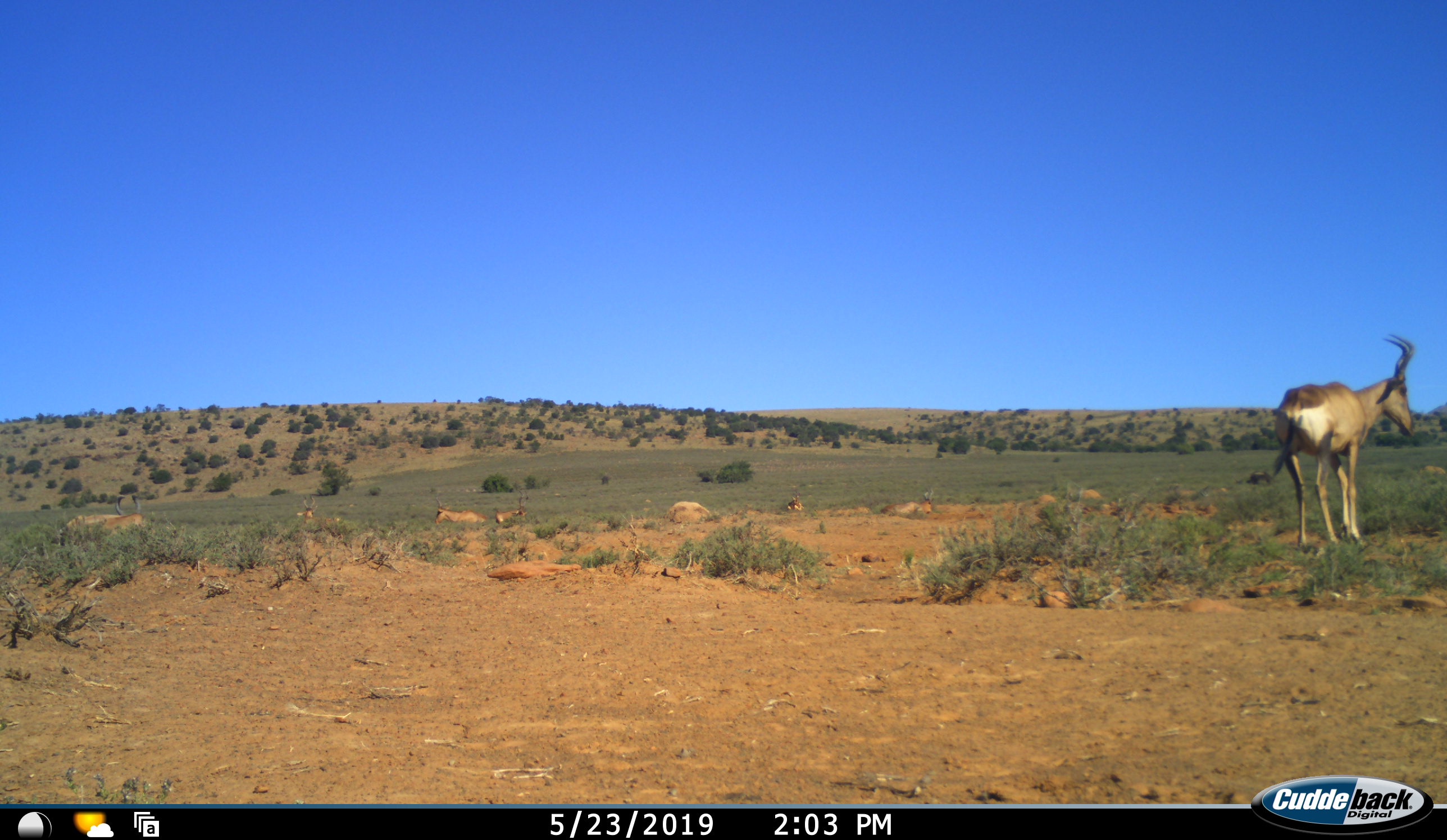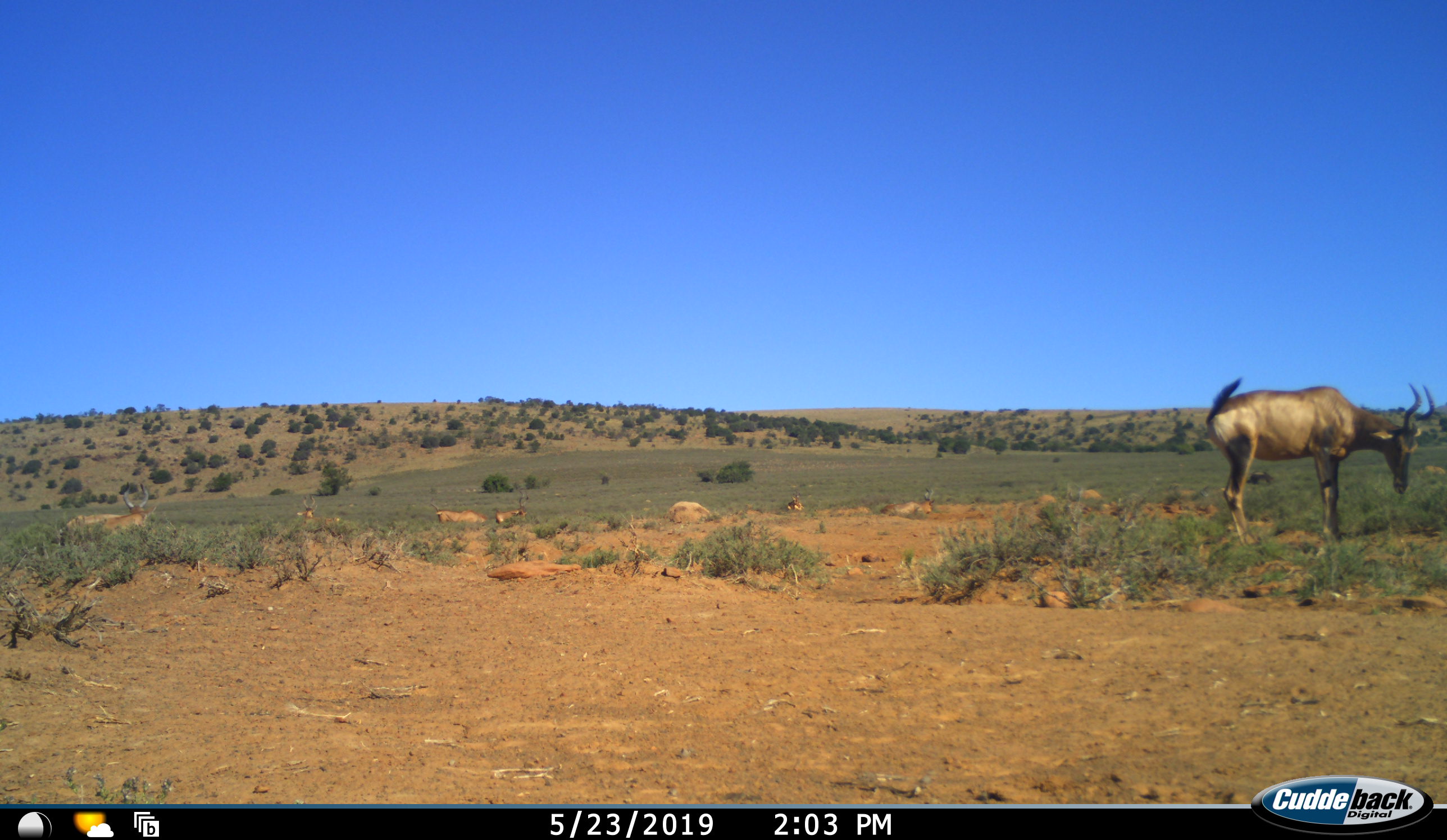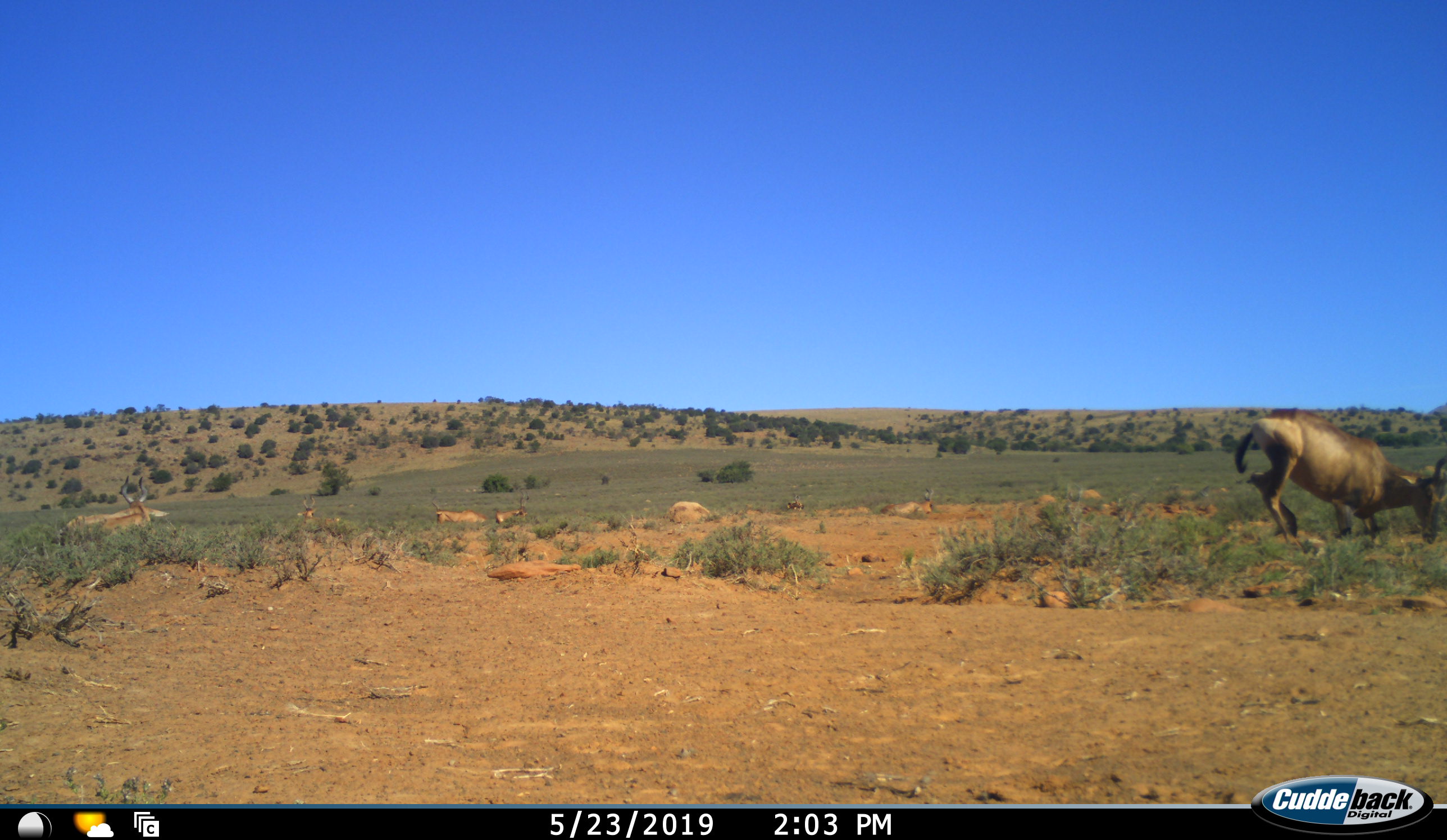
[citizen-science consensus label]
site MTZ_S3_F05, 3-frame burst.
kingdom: Animalia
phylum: Chordata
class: Mammalia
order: Artiodactyla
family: Bovidae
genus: Alcelaphus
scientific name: Alcelaphus buselaphus caama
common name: red hartebeest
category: hartebeestred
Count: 7.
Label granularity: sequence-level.